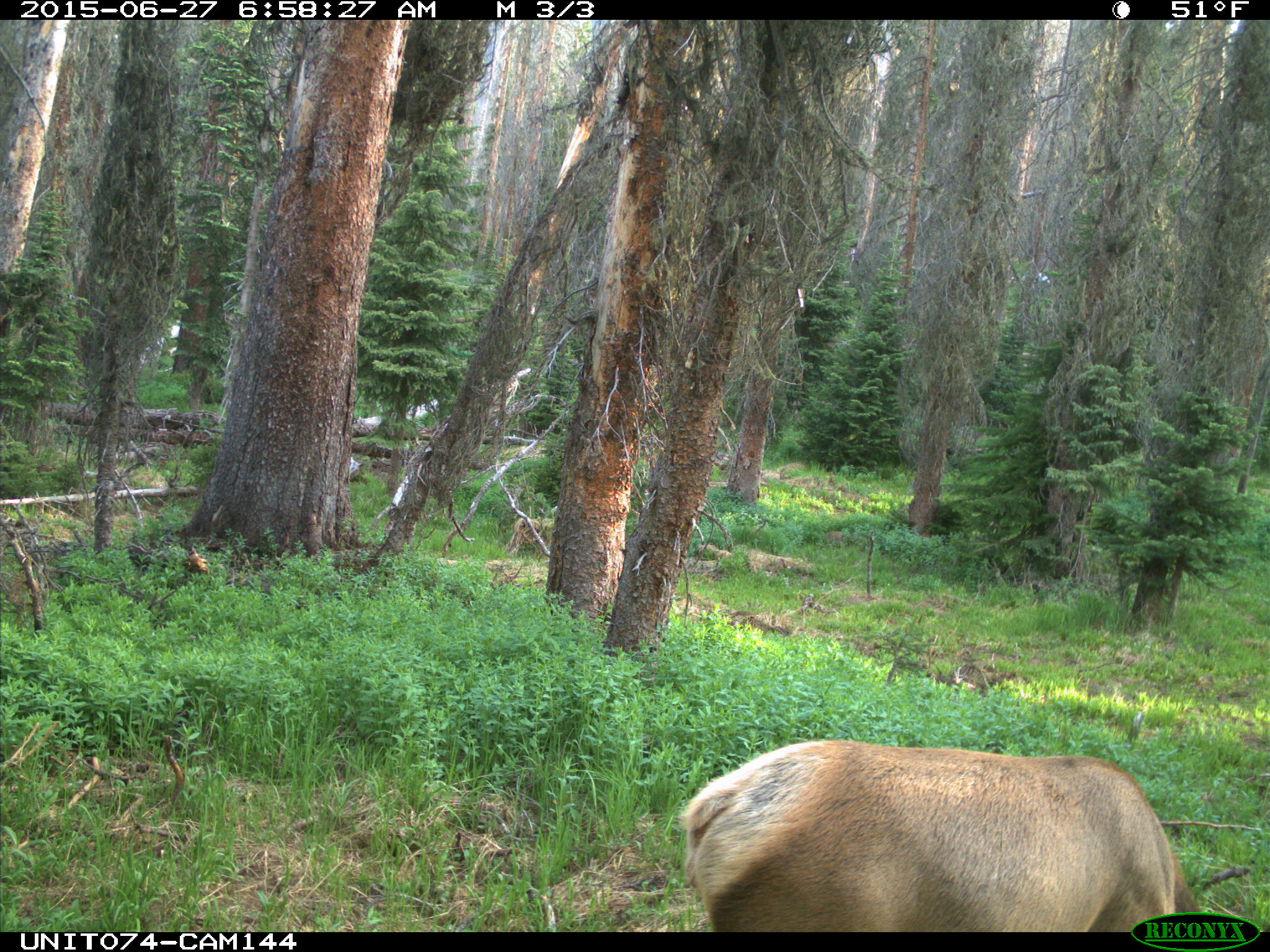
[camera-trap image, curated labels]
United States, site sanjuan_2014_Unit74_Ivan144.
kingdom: Animalia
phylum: Chordata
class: Mammalia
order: Artiodactyla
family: Cervidae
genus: Cervus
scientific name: Cervus elaphus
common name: red deer